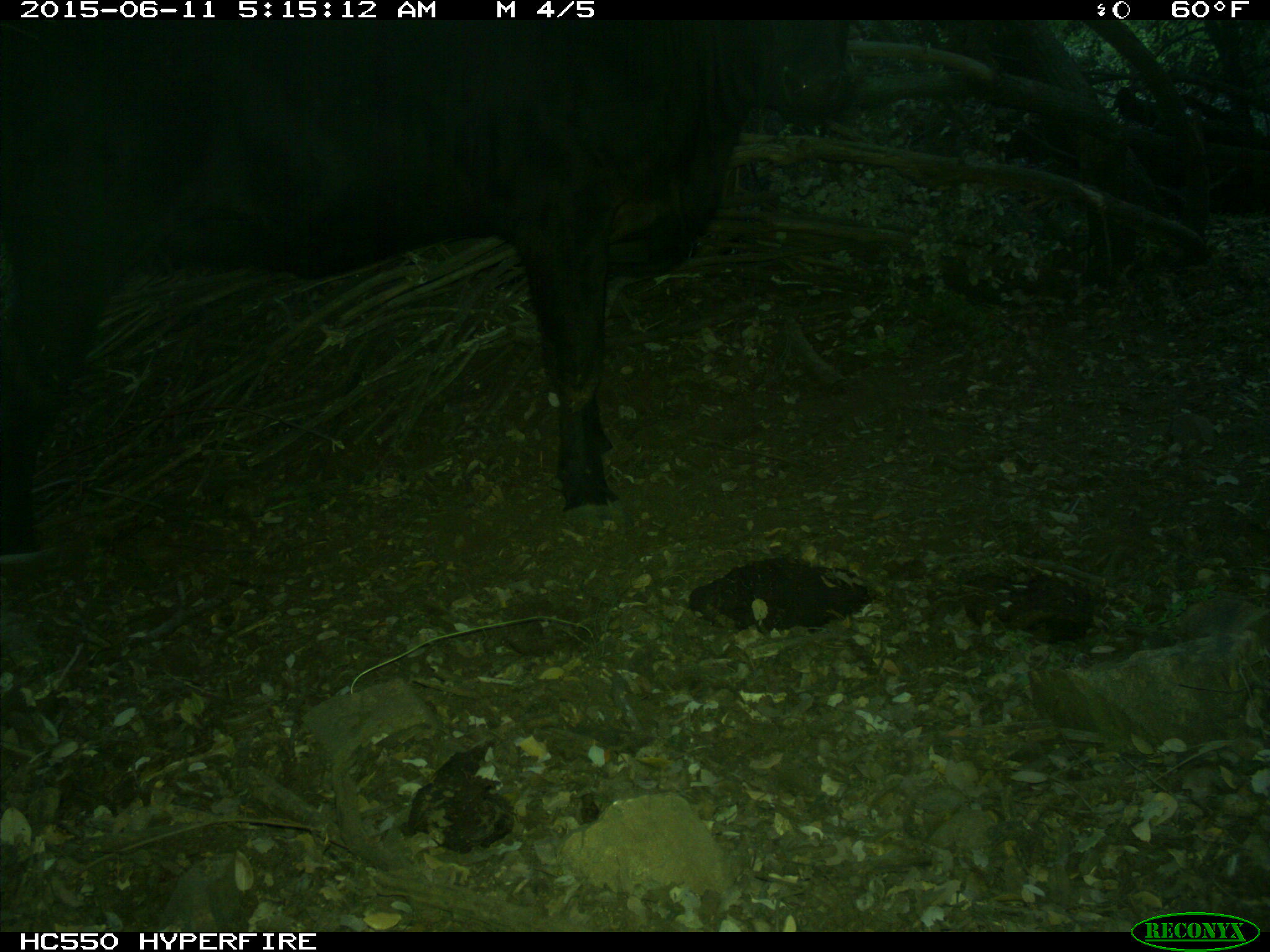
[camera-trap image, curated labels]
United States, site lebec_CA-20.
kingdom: Animalia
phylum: Chordata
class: Mammalia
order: Artiodactyla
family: Bovidae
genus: Bos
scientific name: Bos taurus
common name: domestic cow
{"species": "Bos taurus (domestic cow)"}